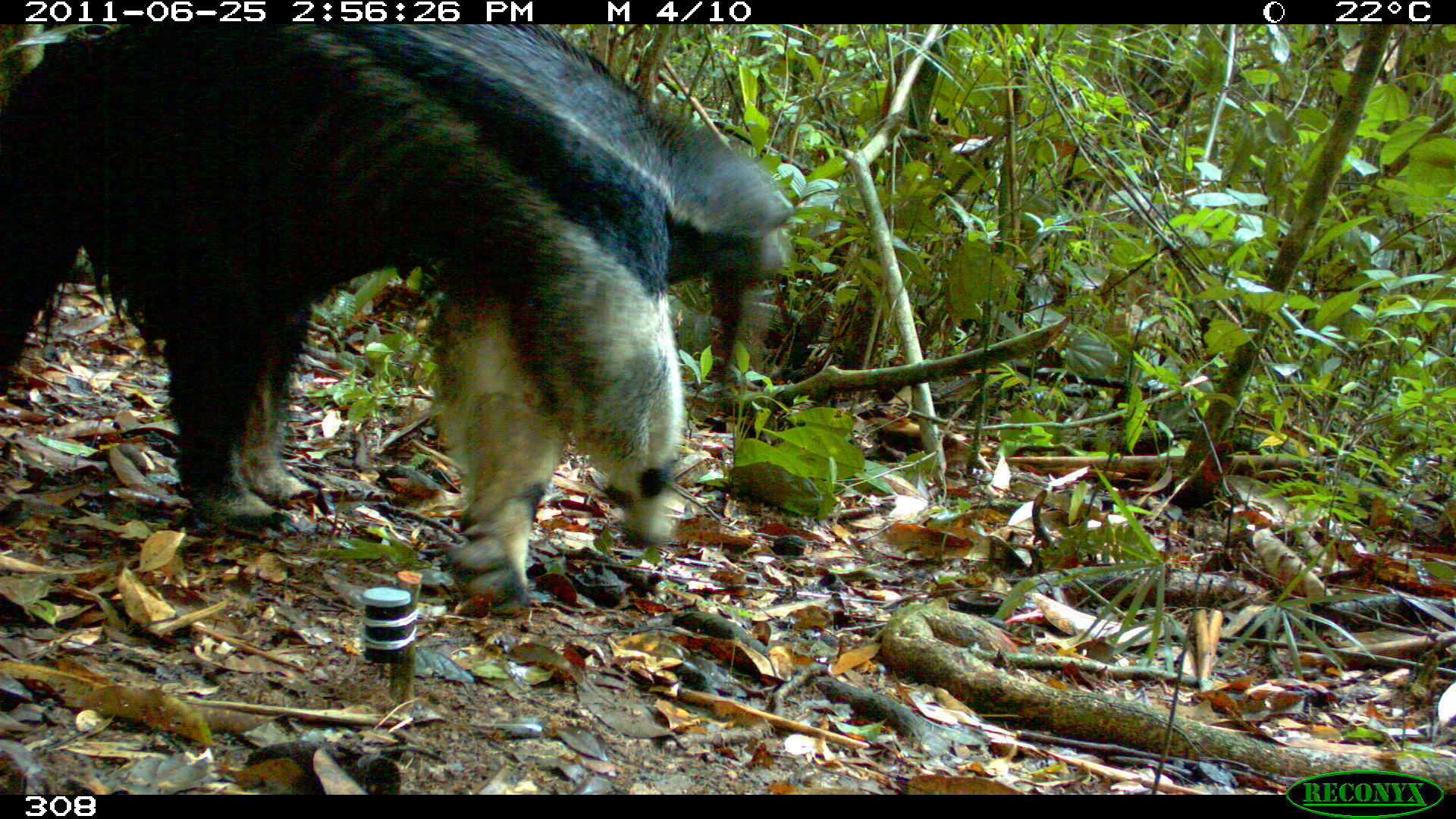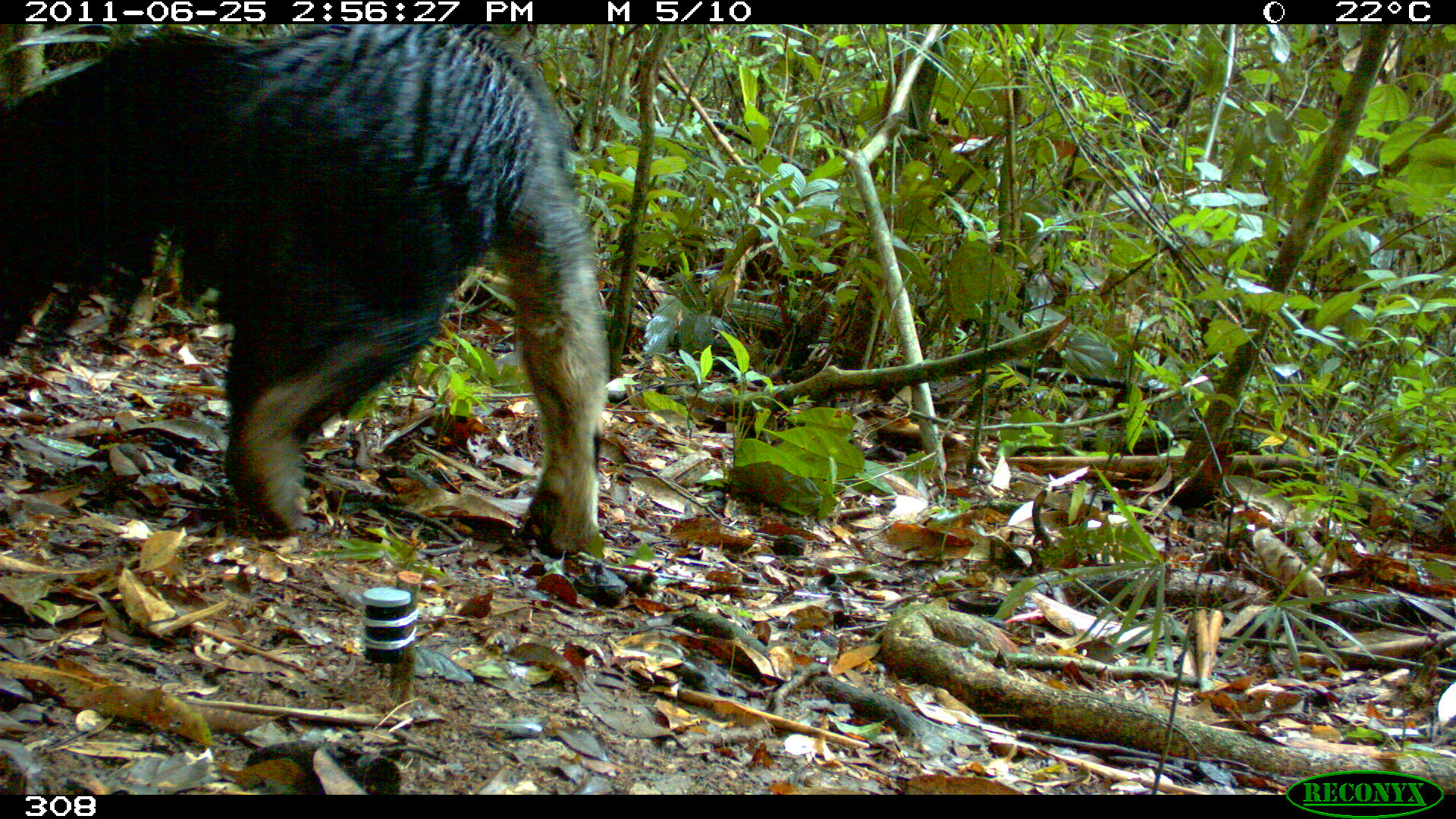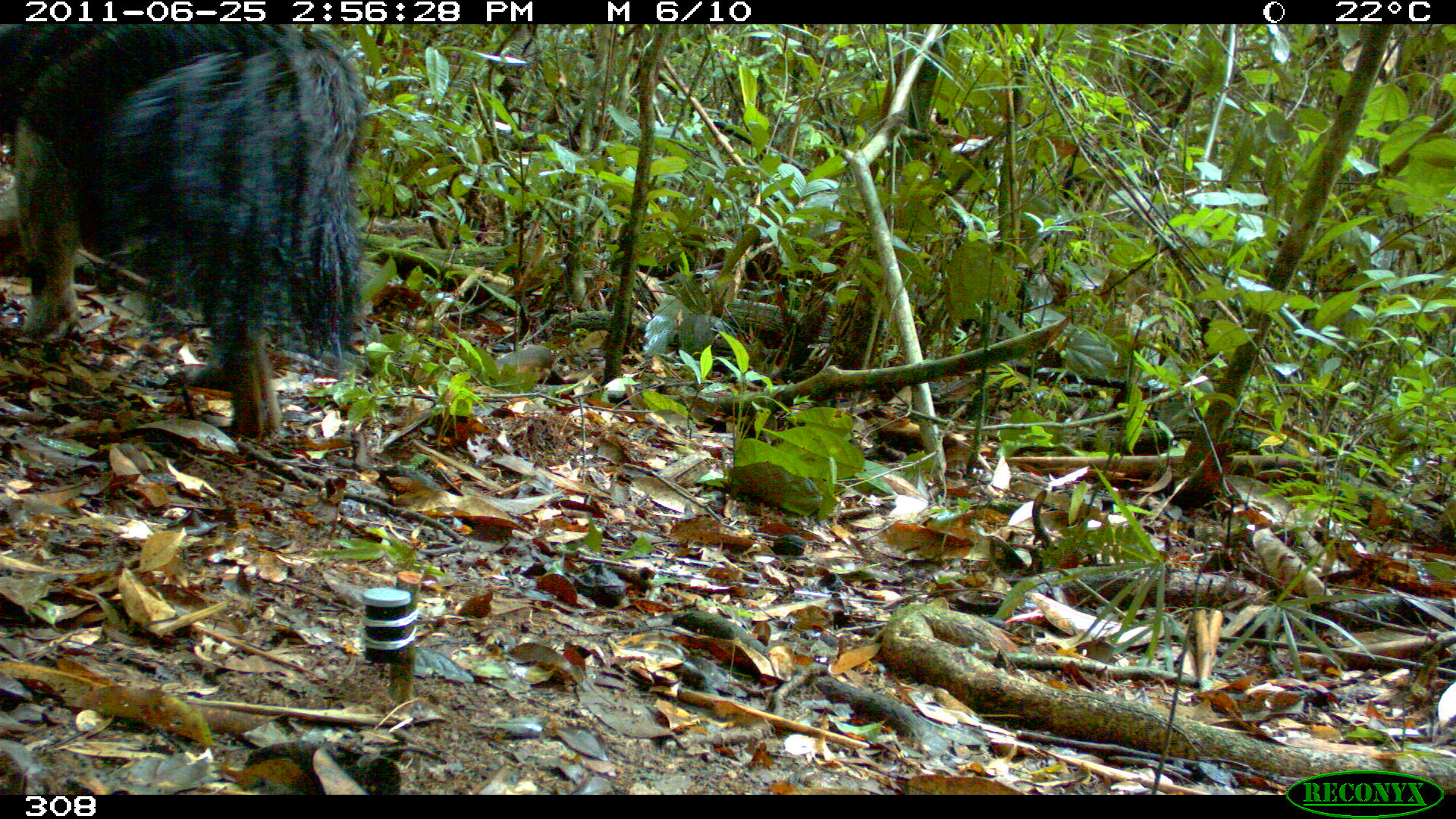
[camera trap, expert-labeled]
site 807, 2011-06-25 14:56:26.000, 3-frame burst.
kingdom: Animalia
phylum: Chordata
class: Mammalia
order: Pilosa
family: Myrmecophagidae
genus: Myrmecophaga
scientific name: Myrmecophaga tridactyla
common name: giant anteater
Myrmecophaga tridactyla (giant anteater).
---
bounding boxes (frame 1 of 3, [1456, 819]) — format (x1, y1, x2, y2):
myrmecophaga tridactyla: (0, 24, 793, 615)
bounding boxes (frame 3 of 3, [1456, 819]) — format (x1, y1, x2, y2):
myrmecophaga tridactyla: (0, 25, 373, 444)